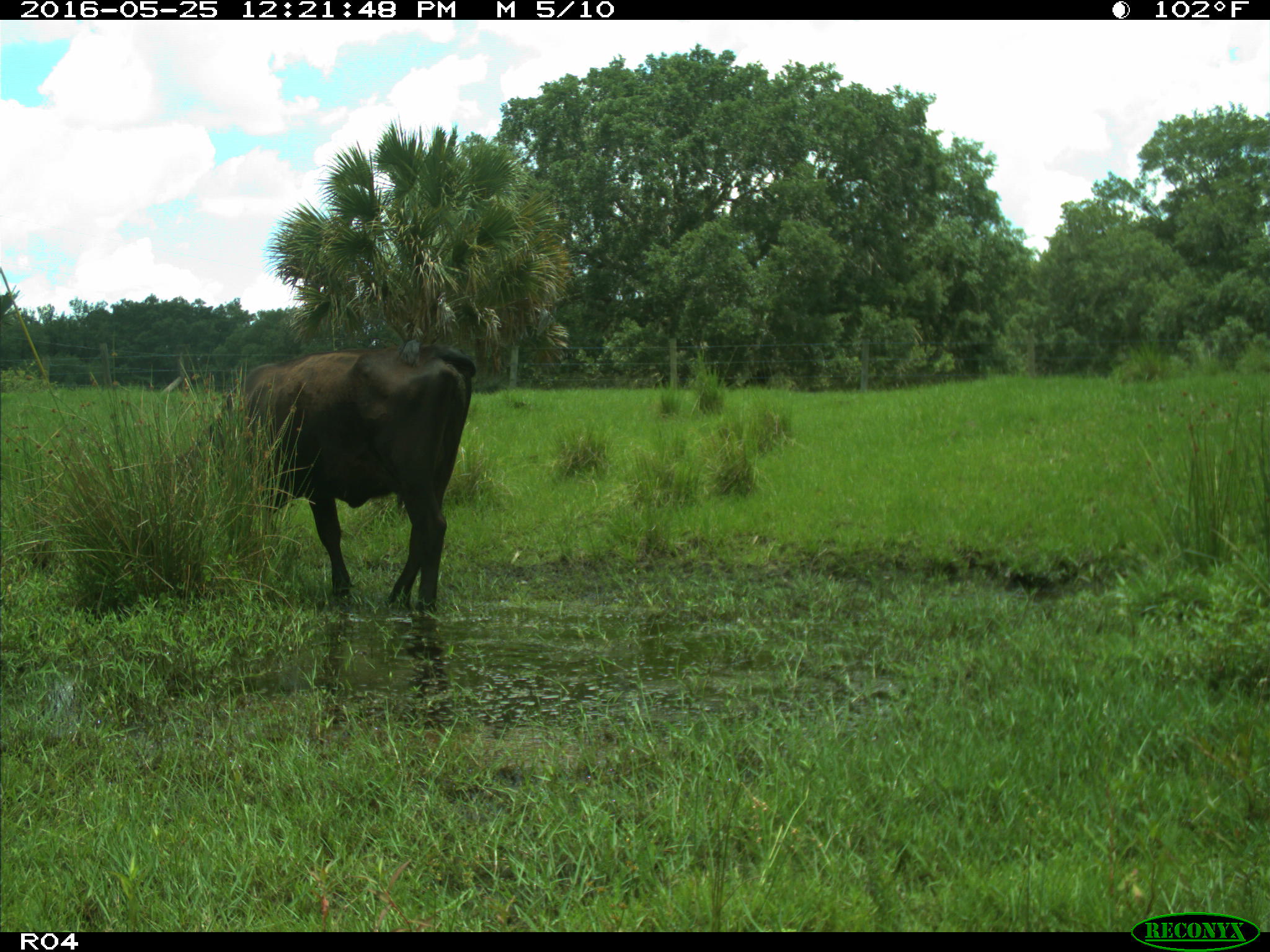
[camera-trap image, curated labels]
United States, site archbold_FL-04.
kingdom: Animalia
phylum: Chordata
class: Mammalia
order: Artiodactyla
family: Bovidae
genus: Bos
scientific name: Bos taurus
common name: domestic cow